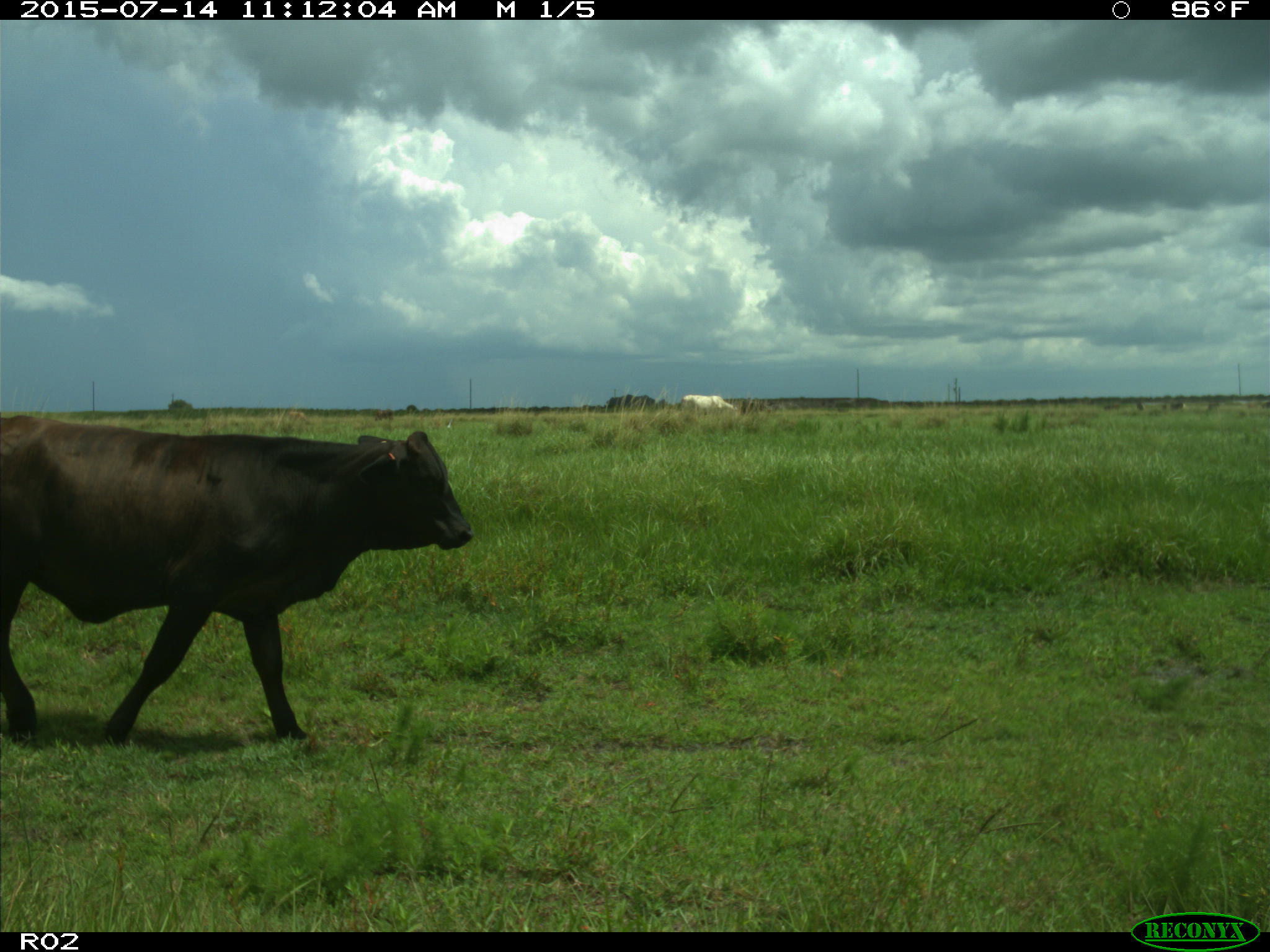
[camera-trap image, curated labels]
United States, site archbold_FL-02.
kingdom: Animalia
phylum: Chordata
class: Mammalia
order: Artiodactyla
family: Bovidae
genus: Bos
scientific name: Bos taurus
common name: domestic cow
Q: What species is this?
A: Bos taurus (domestic cow).